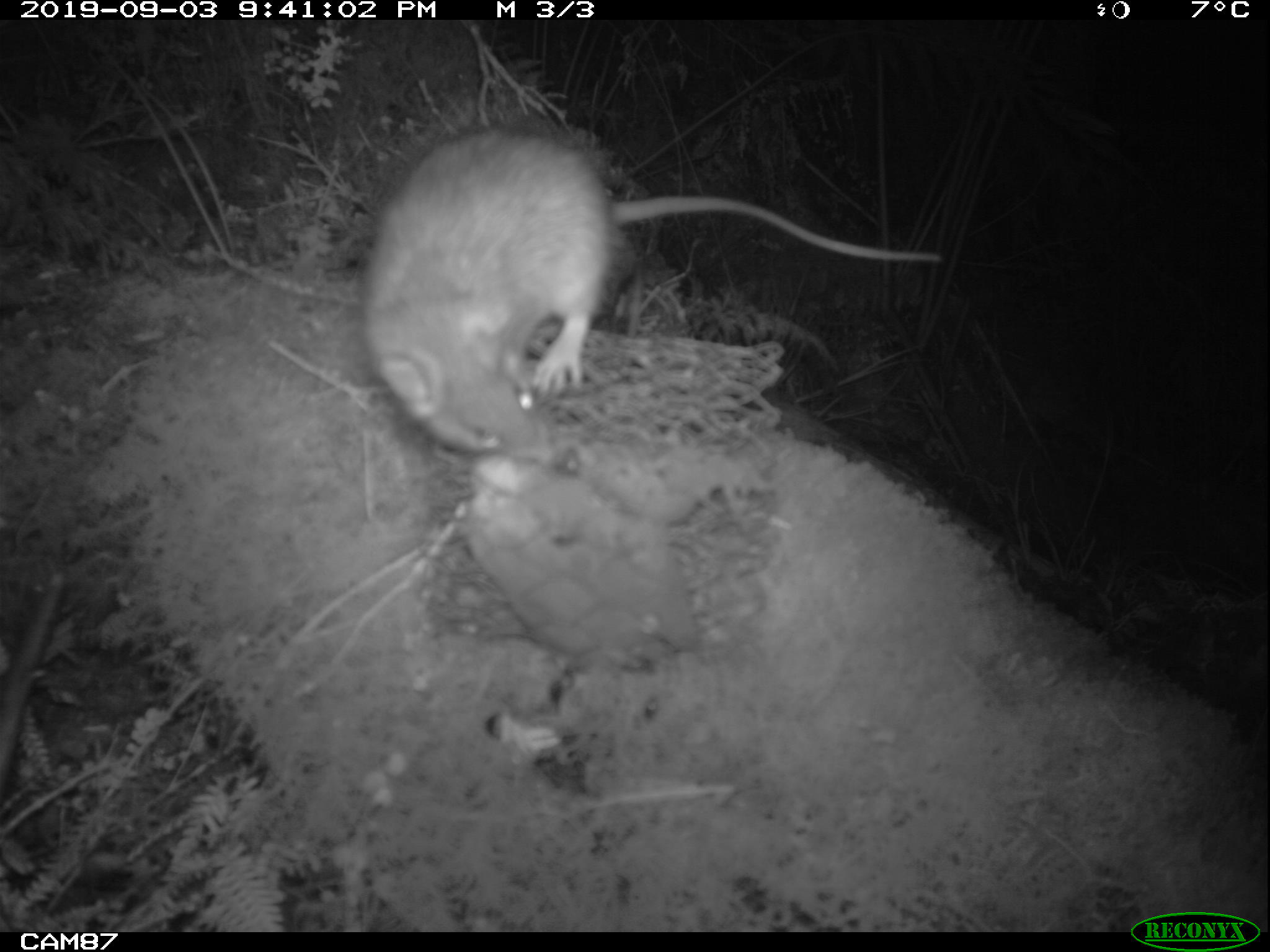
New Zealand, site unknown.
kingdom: Animalia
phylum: Chordata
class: Mammalia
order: Rodentia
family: Muridae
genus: Rattus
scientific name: Rattus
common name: rat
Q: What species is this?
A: Rat (Rattus).